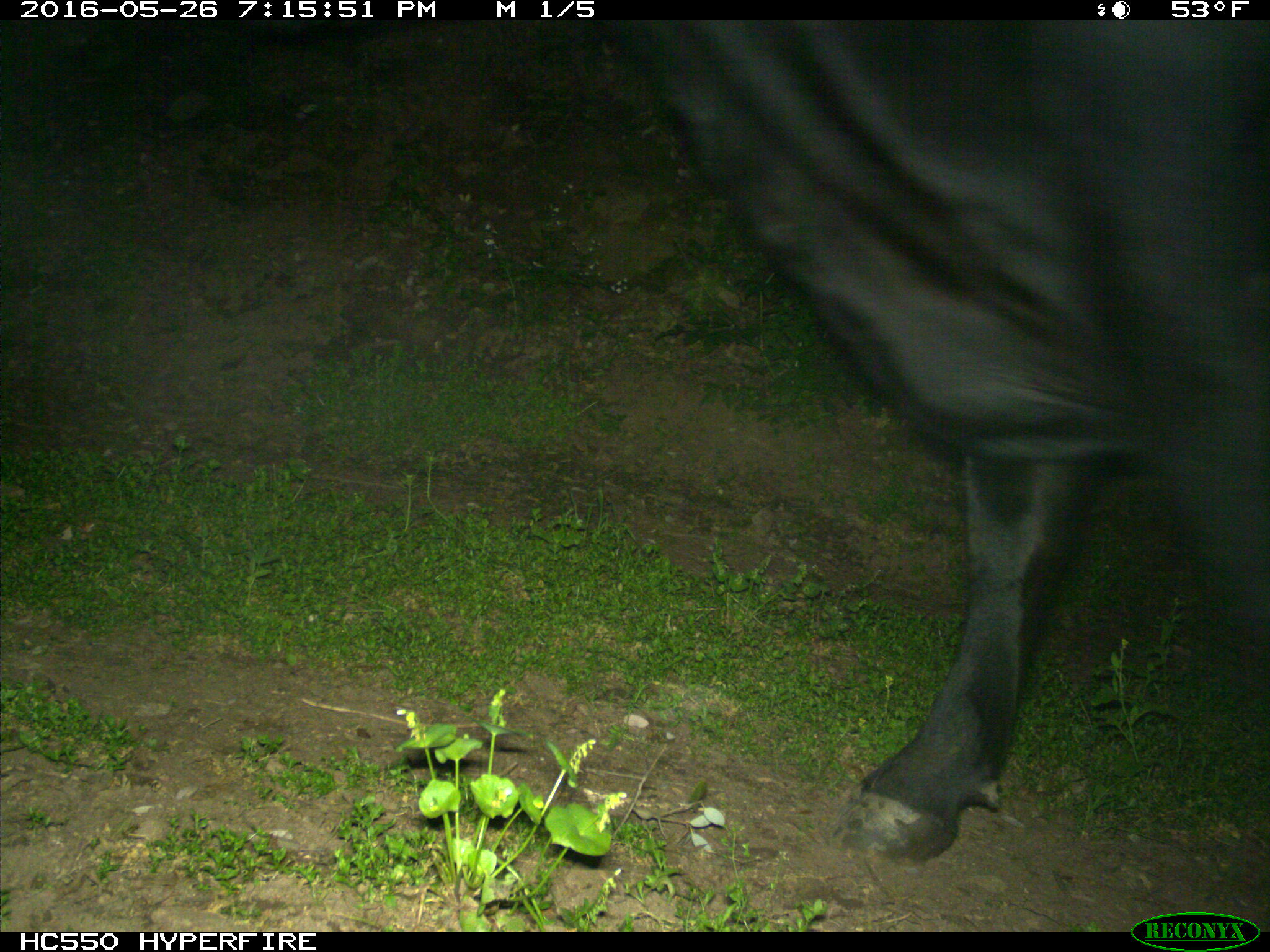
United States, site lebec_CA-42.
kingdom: Animalia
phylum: Chordata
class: Mammalia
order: Artiodactyla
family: Bovidae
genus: Bos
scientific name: Bos taurus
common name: domestic cow